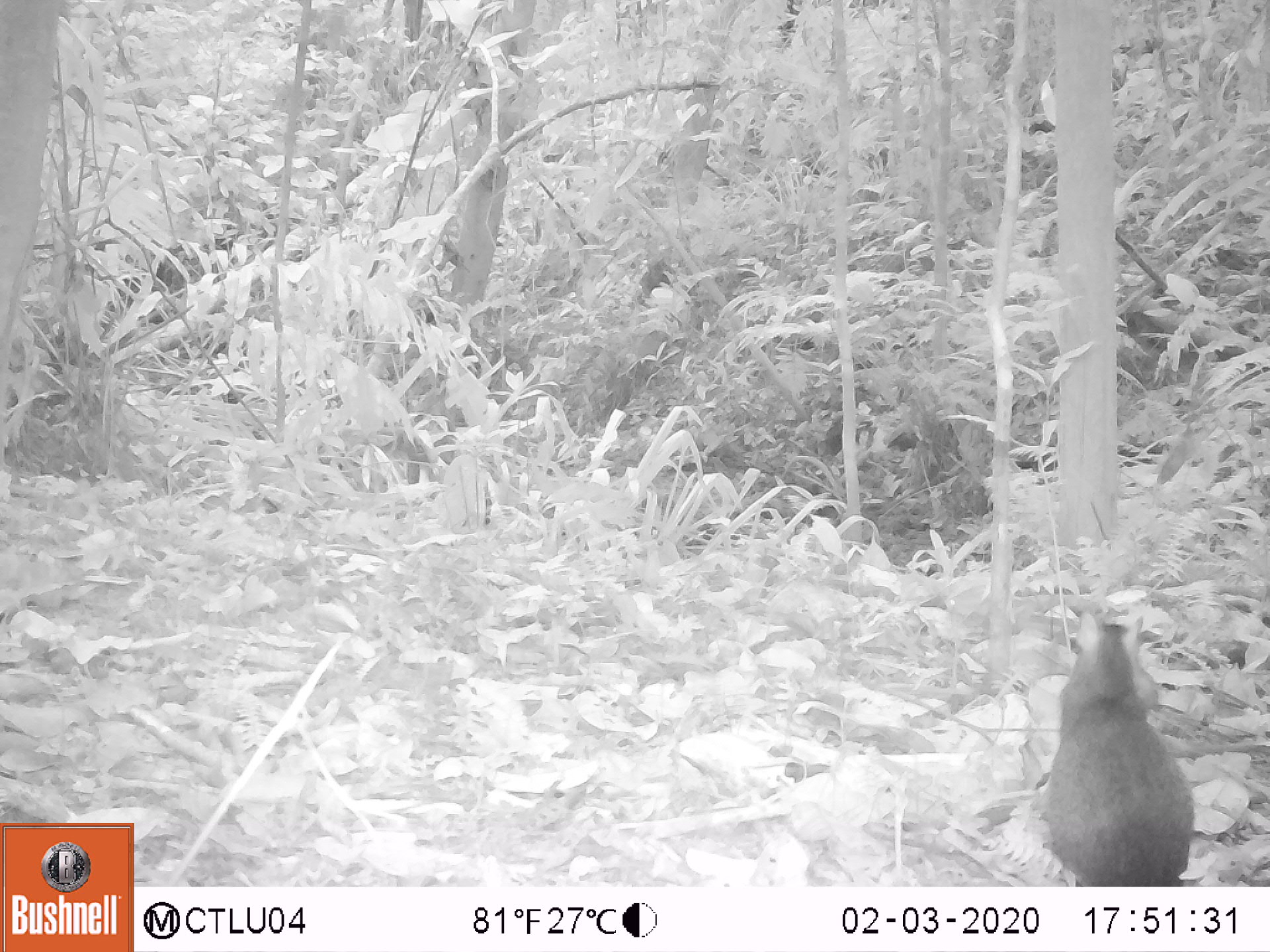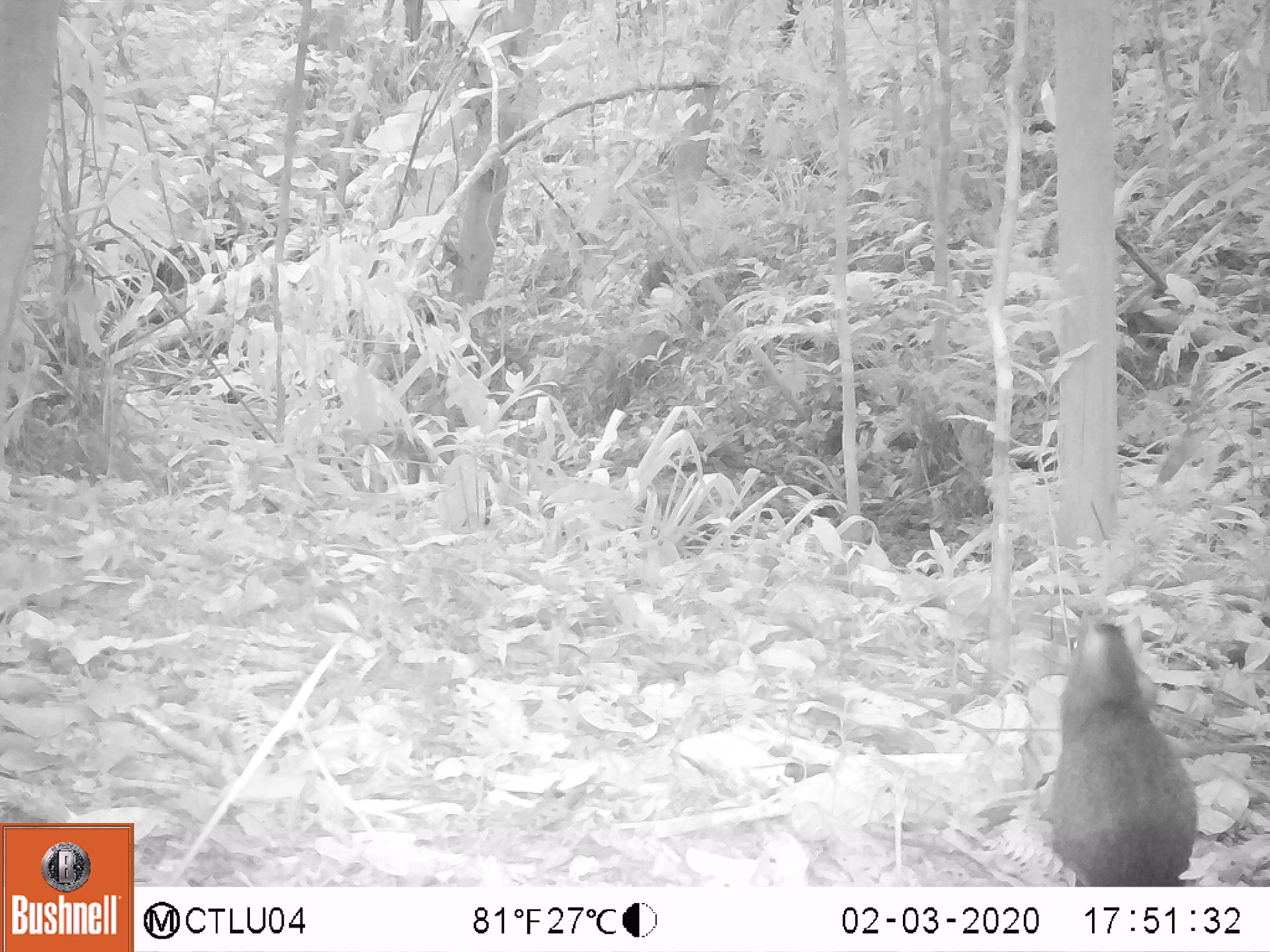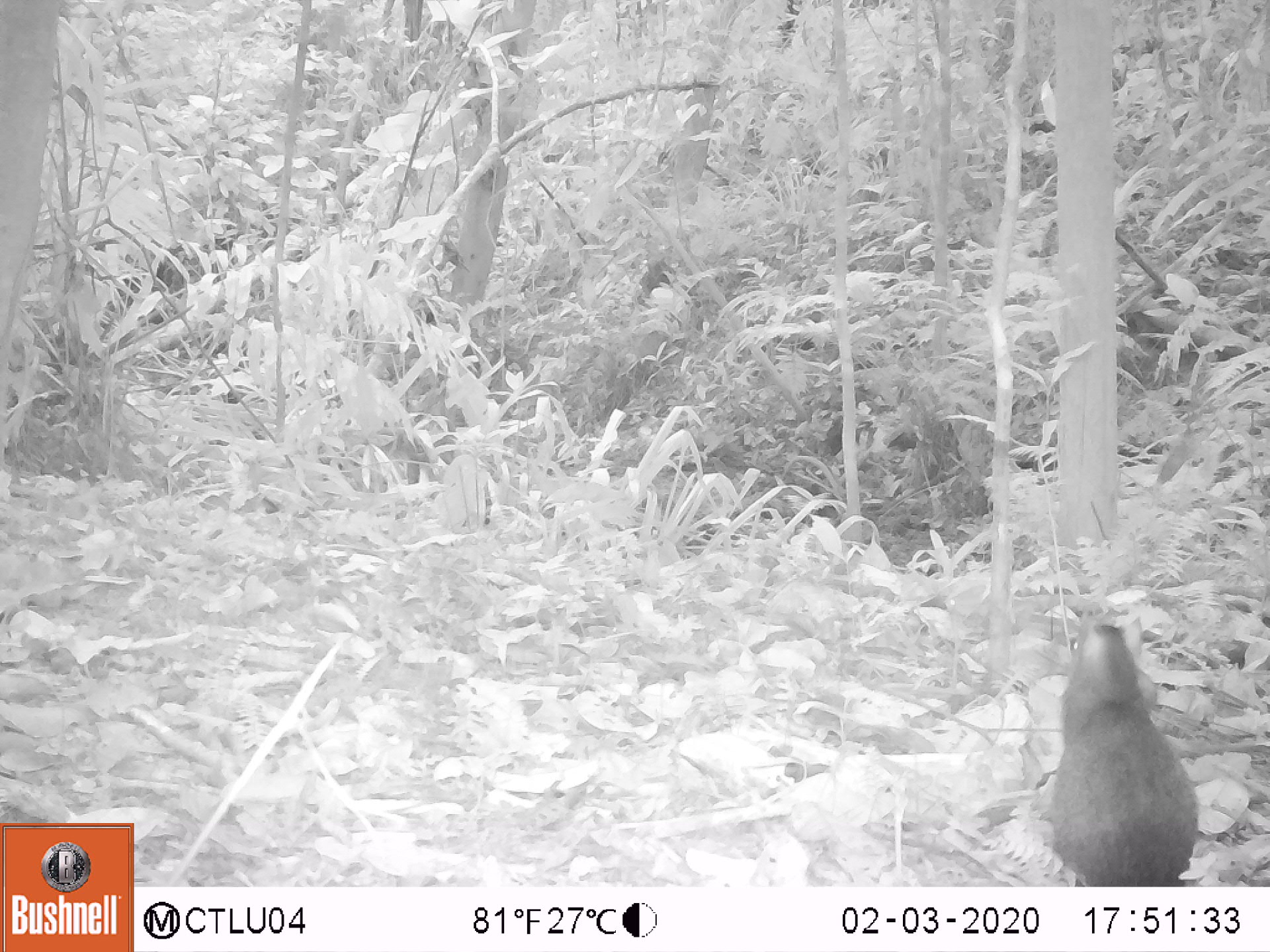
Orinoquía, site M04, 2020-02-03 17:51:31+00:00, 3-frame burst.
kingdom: Animalia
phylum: Chordata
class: Mammalia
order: Rodentia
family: Dasyproctidae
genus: Dasyprocta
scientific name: Dasyprocta fuliginosa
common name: black agouti